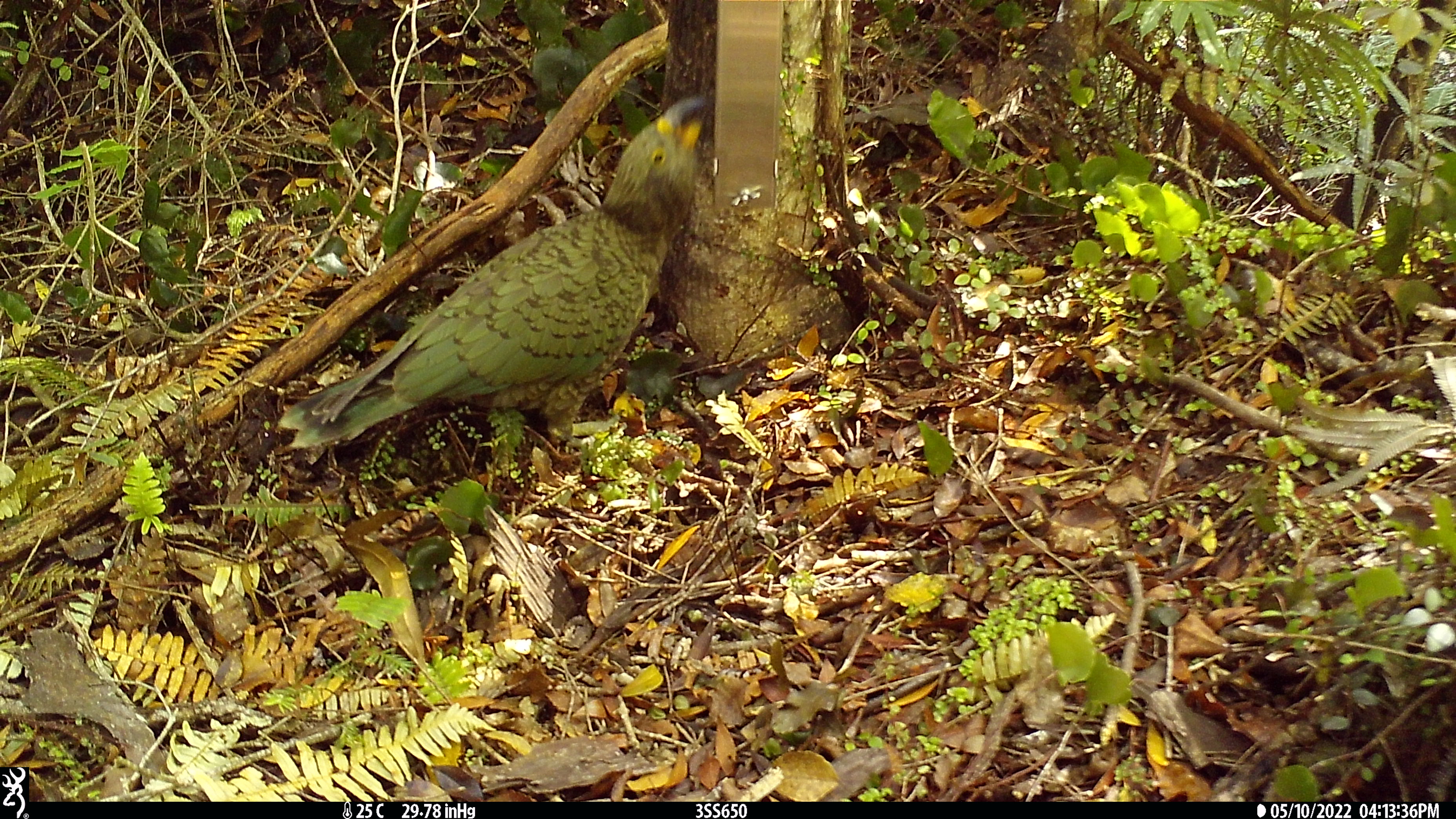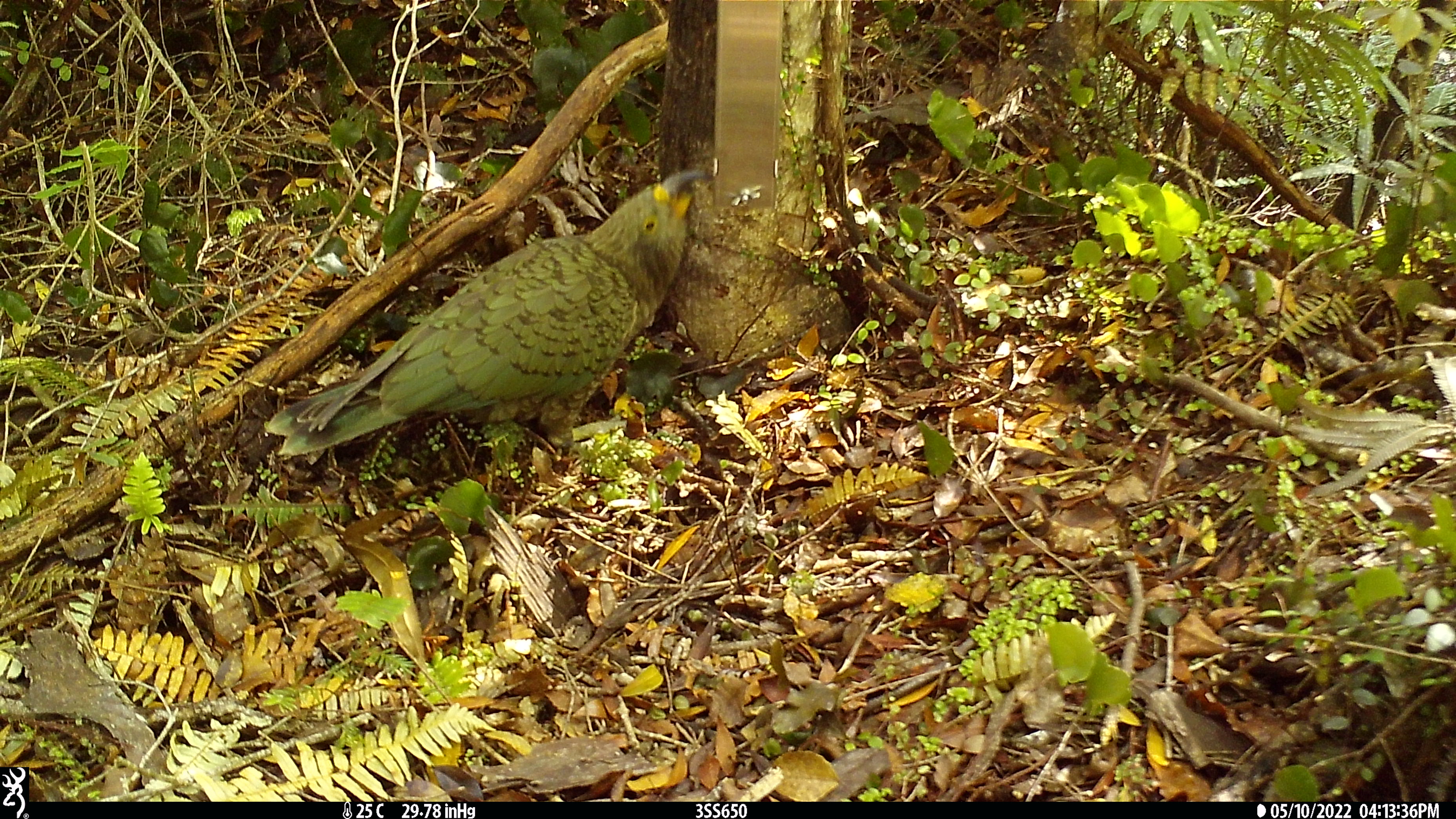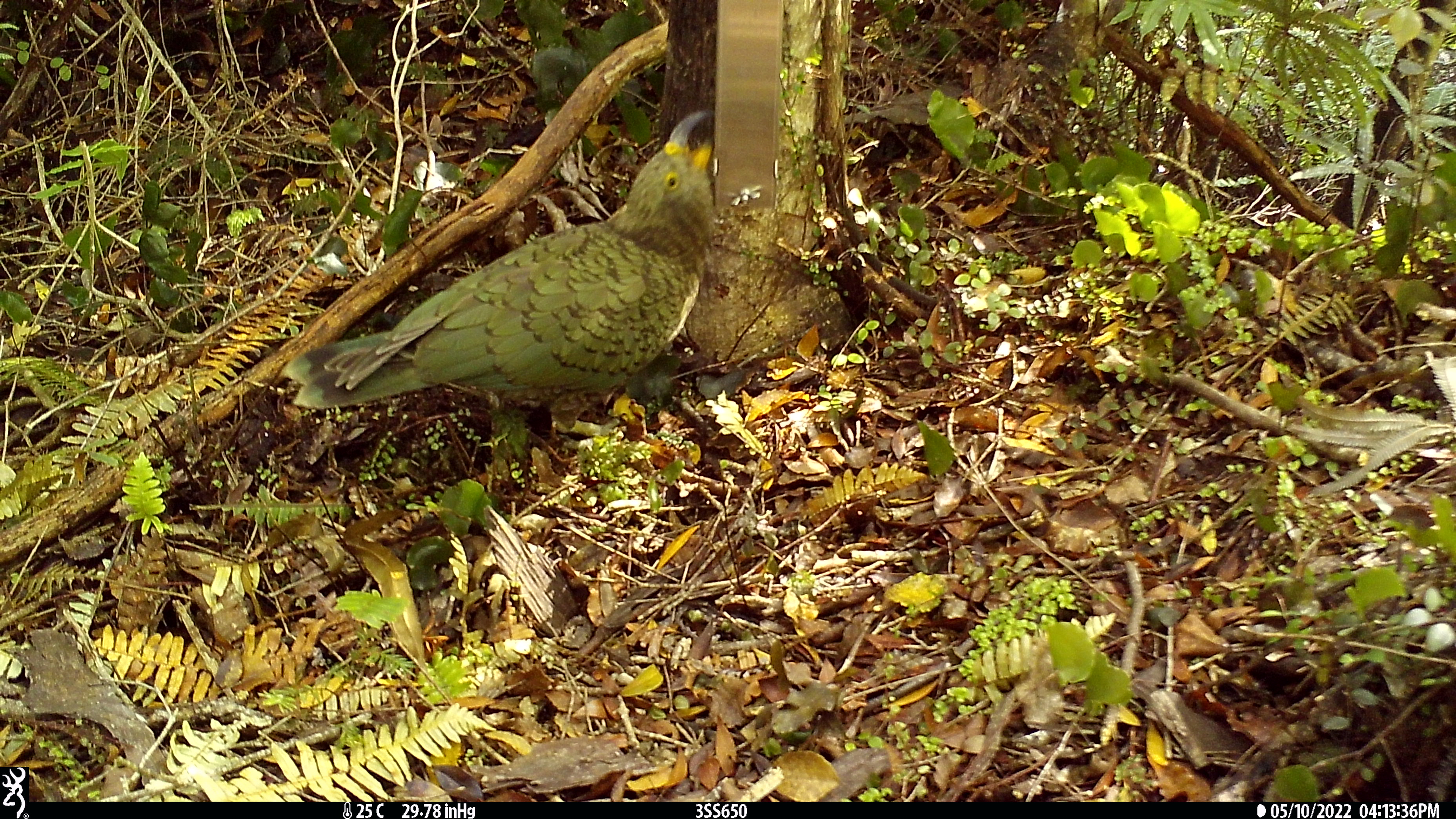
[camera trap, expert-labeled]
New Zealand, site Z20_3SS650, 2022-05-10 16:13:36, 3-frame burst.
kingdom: Animalia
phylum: Chordata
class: Aves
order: Psittaciformes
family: Strigopidae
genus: Nestor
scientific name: Nestor notabilis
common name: kea